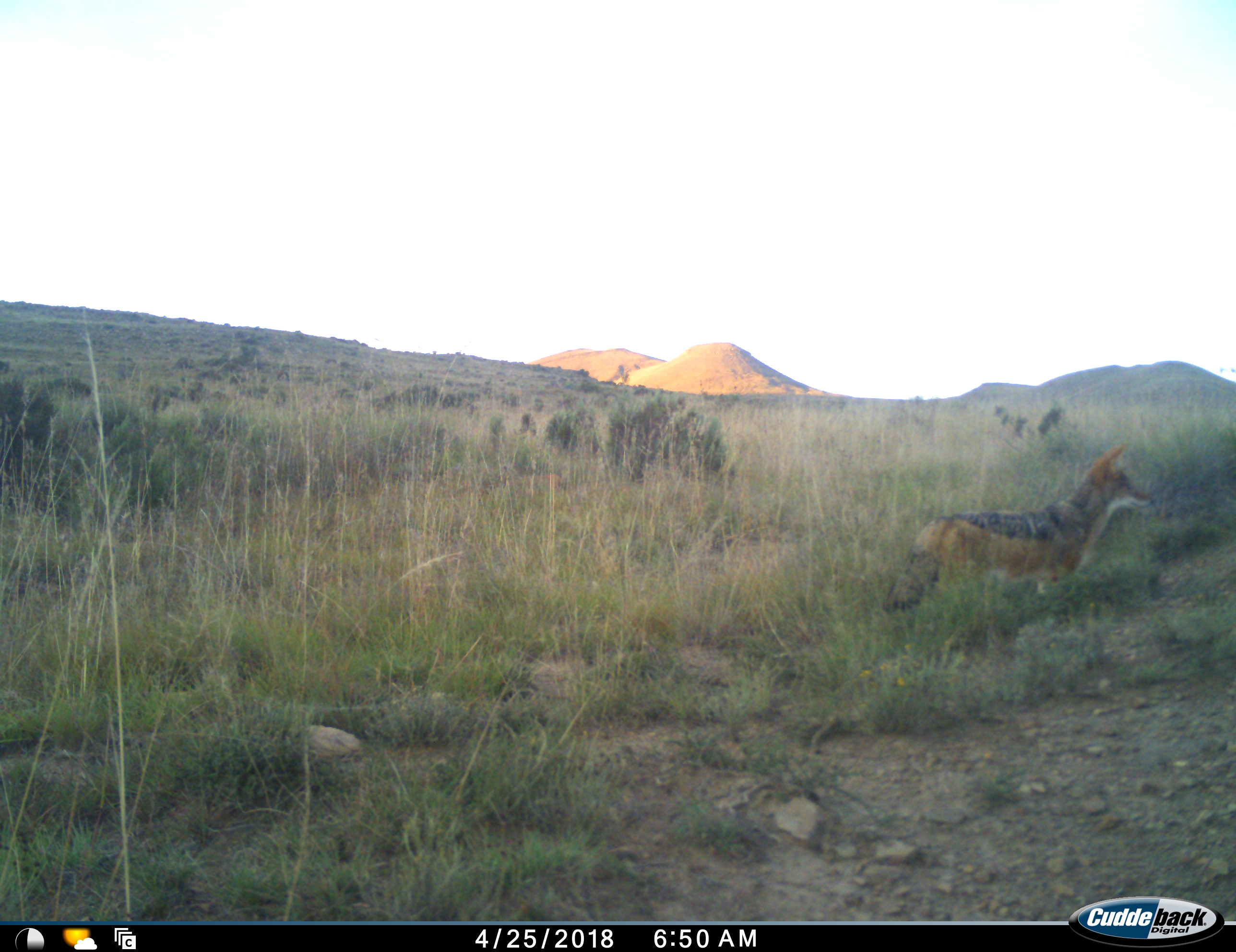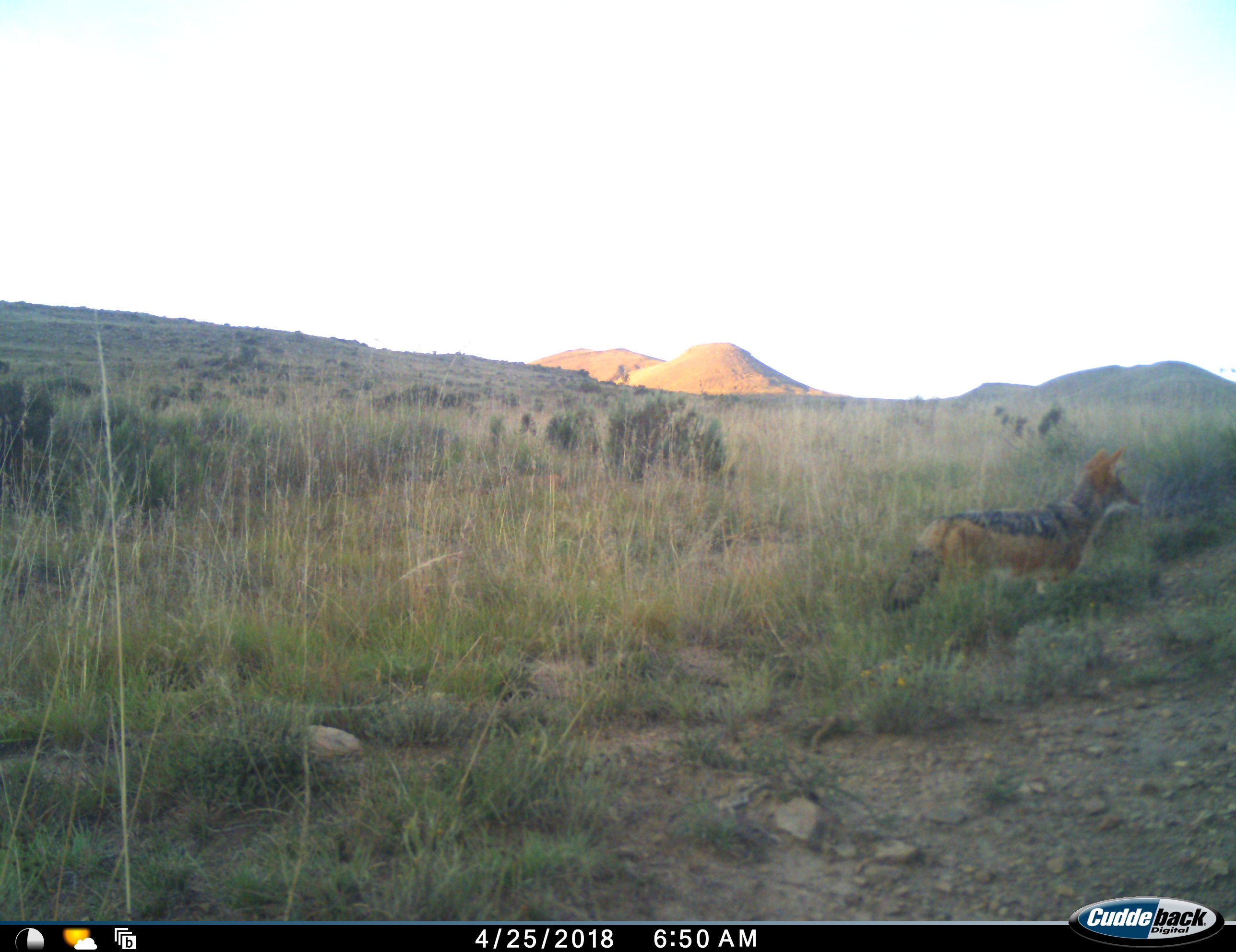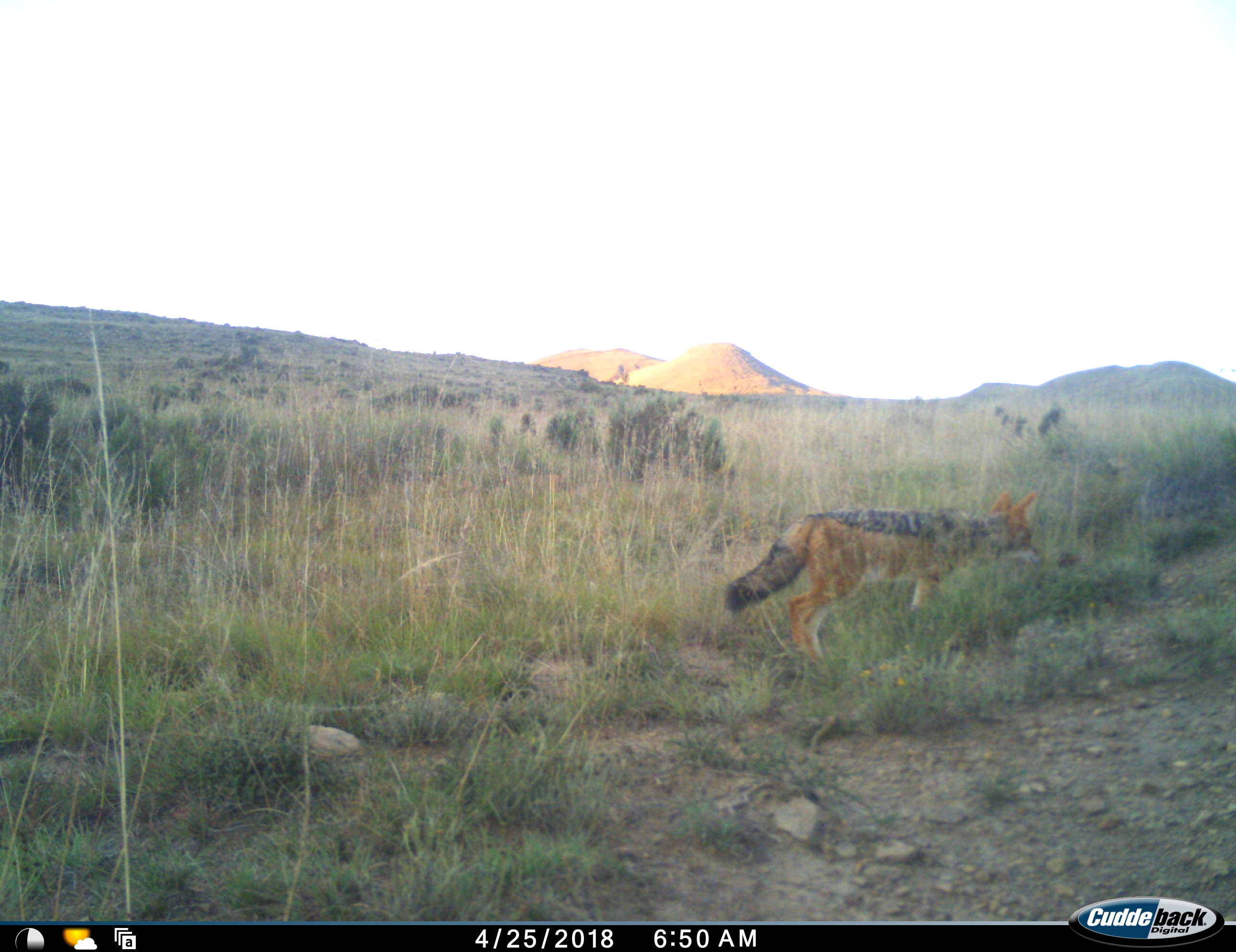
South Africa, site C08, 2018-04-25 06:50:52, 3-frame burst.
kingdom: Animalia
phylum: Chordata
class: Mammalia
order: Carnivora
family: Canidae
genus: Lupulella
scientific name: Lupulella mesomelas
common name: black-backed jackal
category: jackalblackbacked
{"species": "jackalblackbacked (black-backed jackal) (Lupulella mesomelas)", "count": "1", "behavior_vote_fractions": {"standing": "86%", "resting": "0%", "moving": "14%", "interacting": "0%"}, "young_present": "0%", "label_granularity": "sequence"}